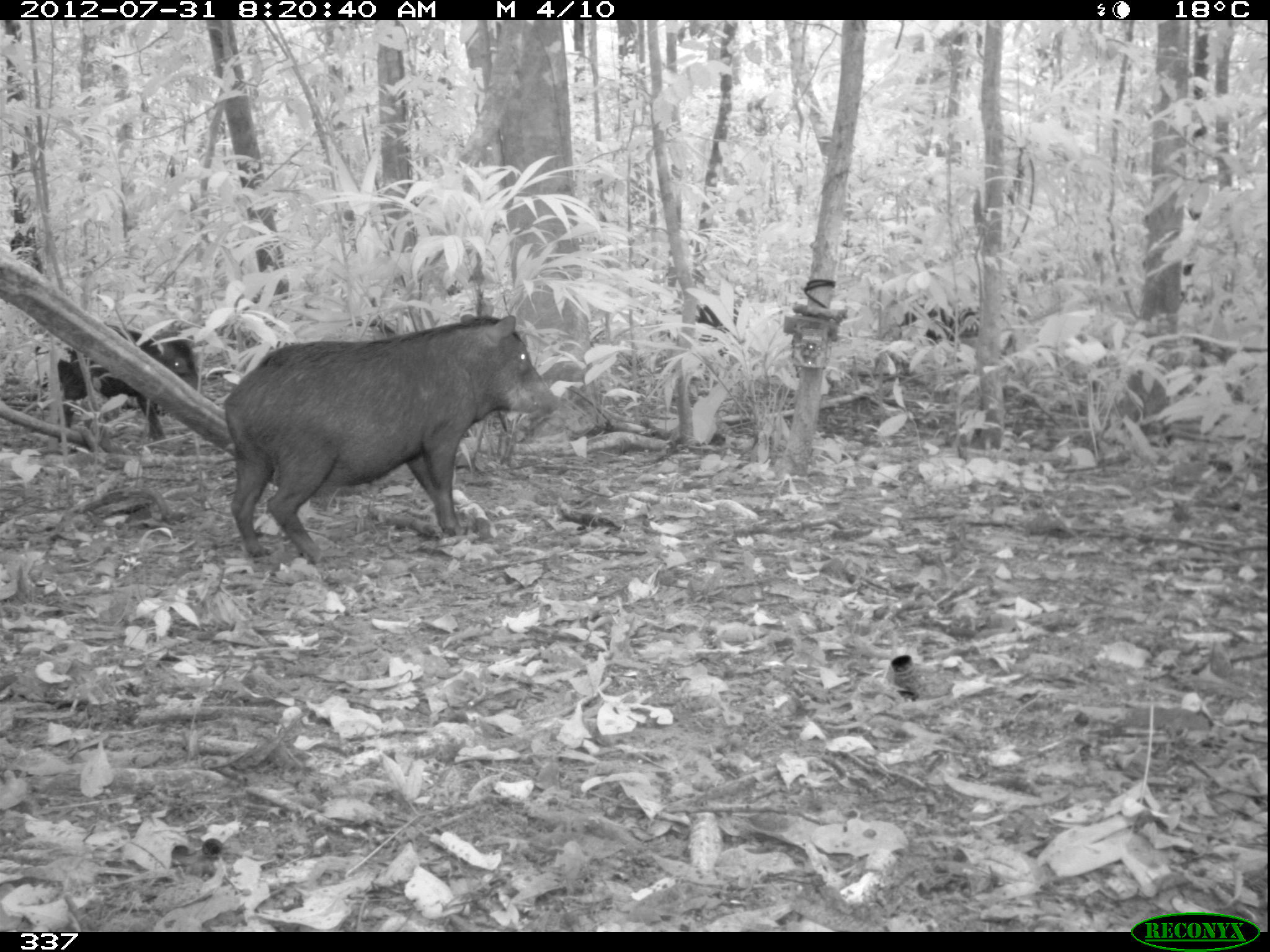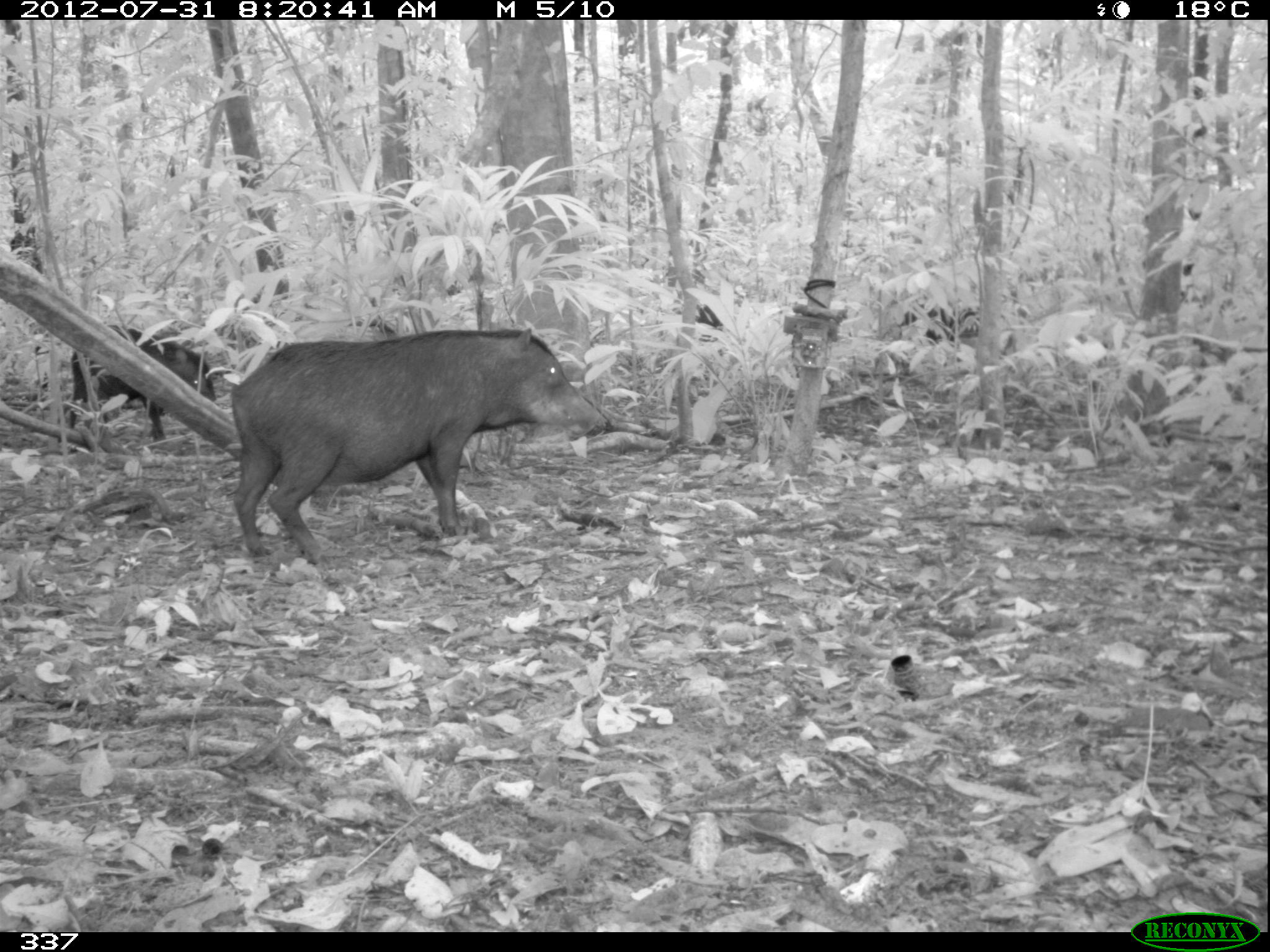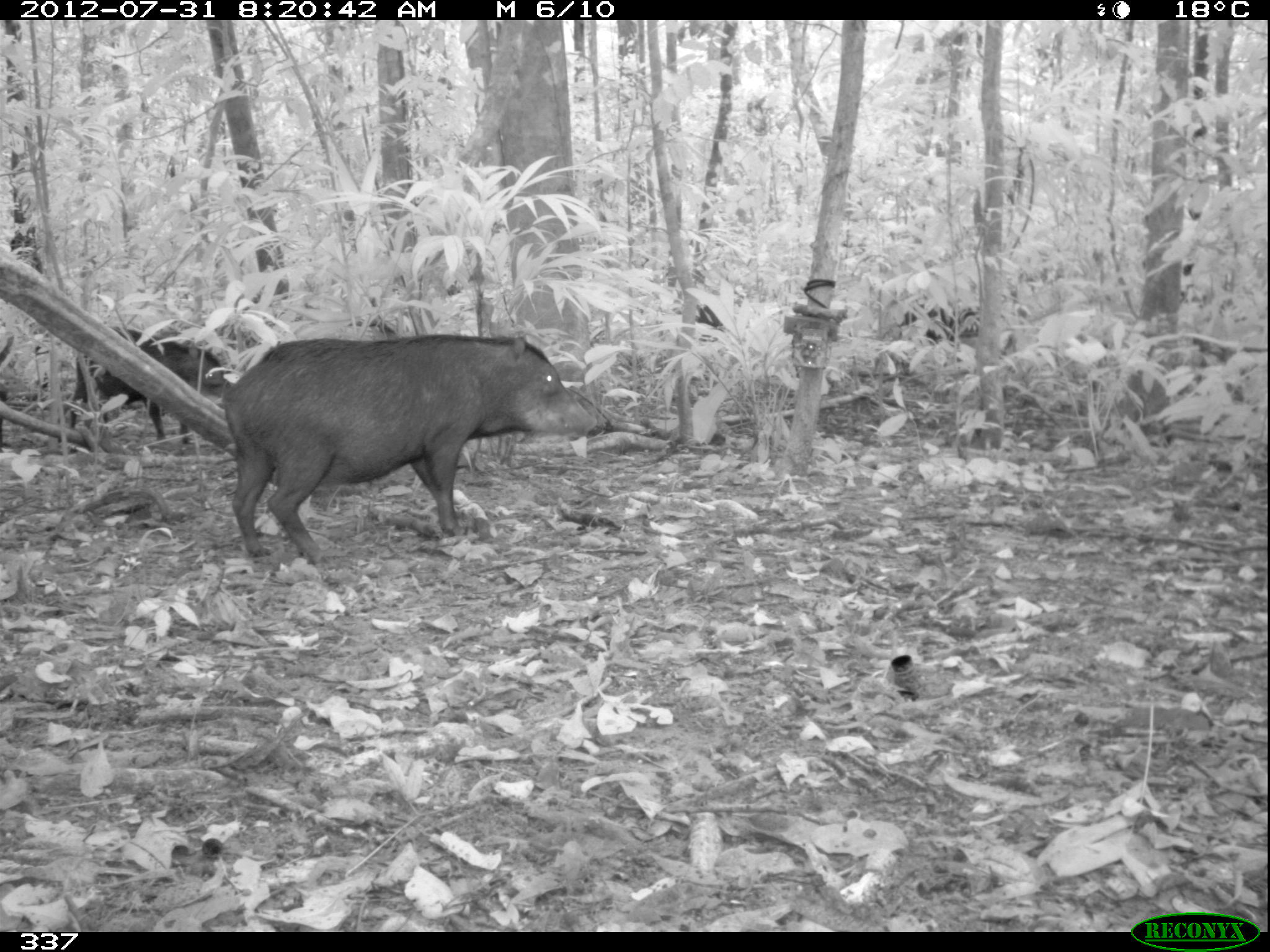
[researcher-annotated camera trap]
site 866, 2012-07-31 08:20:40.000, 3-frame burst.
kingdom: Animalia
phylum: Chordata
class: Mammalia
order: Artiodactyla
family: Tayassuidae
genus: Tayassu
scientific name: Tayassu pecari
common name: white-lipped peccary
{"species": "Tayassu pecari (white-lipped peccary)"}